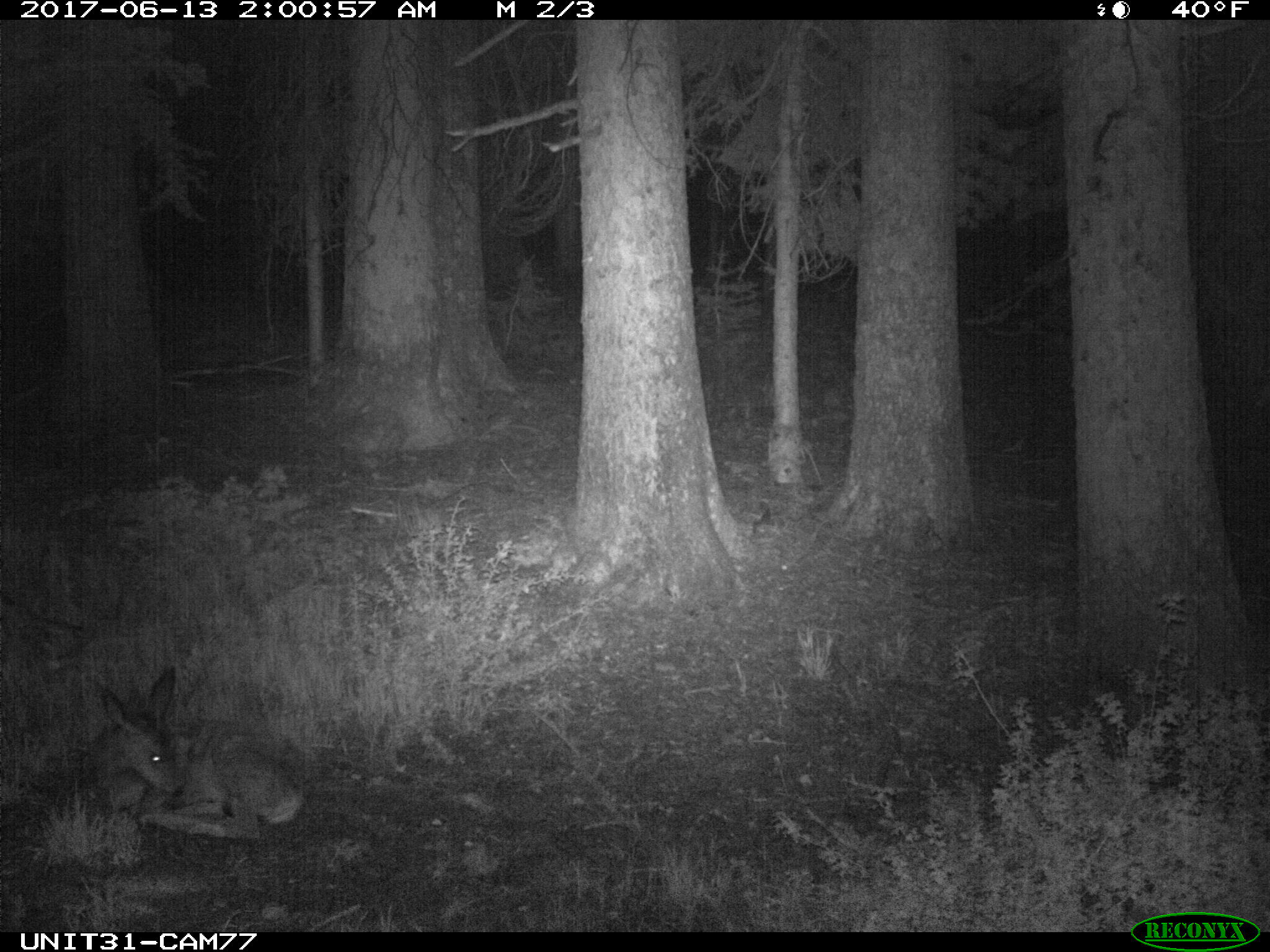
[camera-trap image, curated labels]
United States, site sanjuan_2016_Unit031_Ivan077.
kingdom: Animalia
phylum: Chordata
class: Mammalia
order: Artiodactyla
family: Cervidae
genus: Odocoileus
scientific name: Odocoileus hemionus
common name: mule deer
Odocoileus hemionus (mule deer).